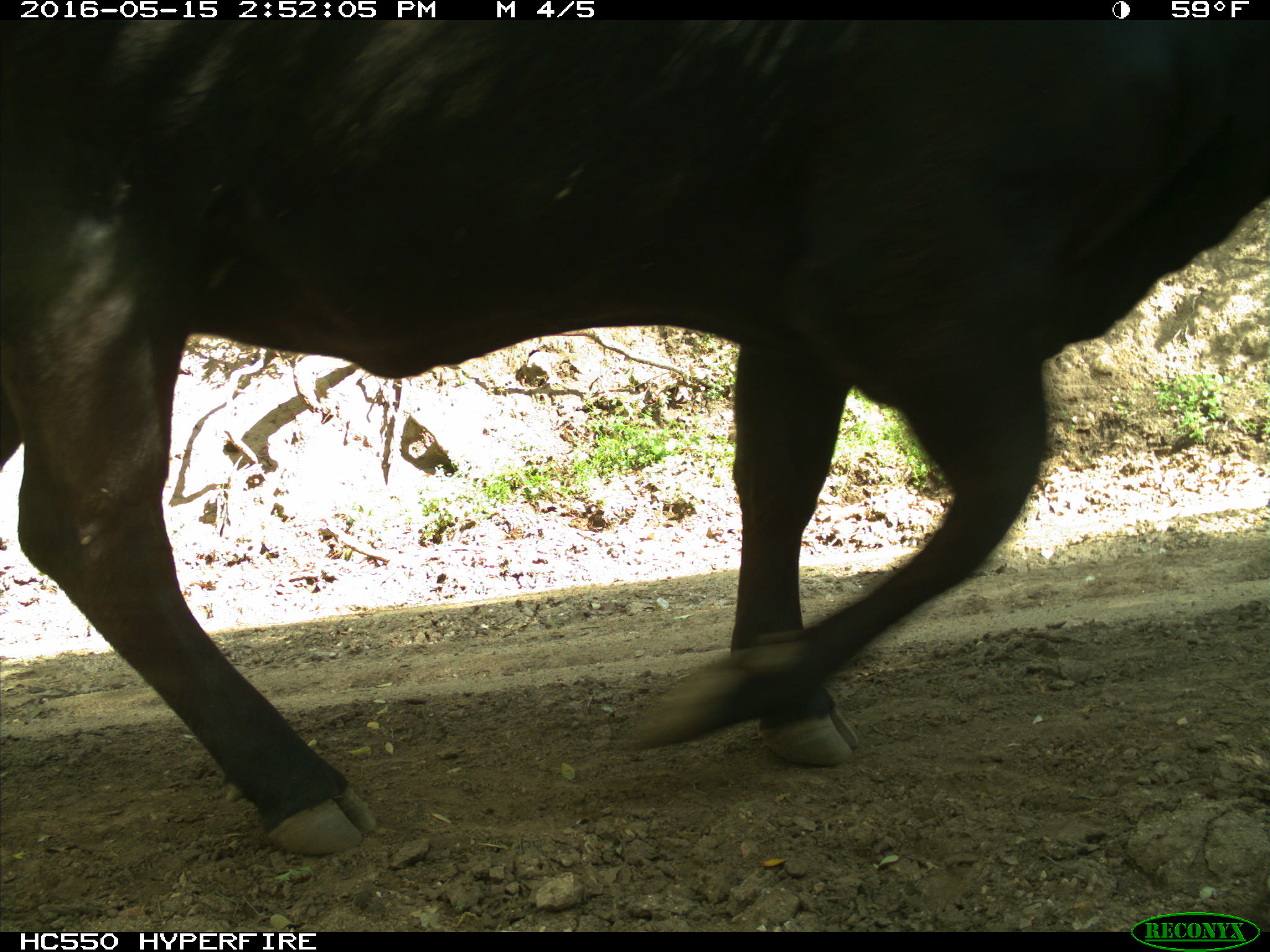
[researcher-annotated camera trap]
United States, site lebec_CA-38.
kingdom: Animalia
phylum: Chordata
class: Mammalia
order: Artiodactyla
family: Bovidae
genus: Bos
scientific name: Bos taurus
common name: domestic cow